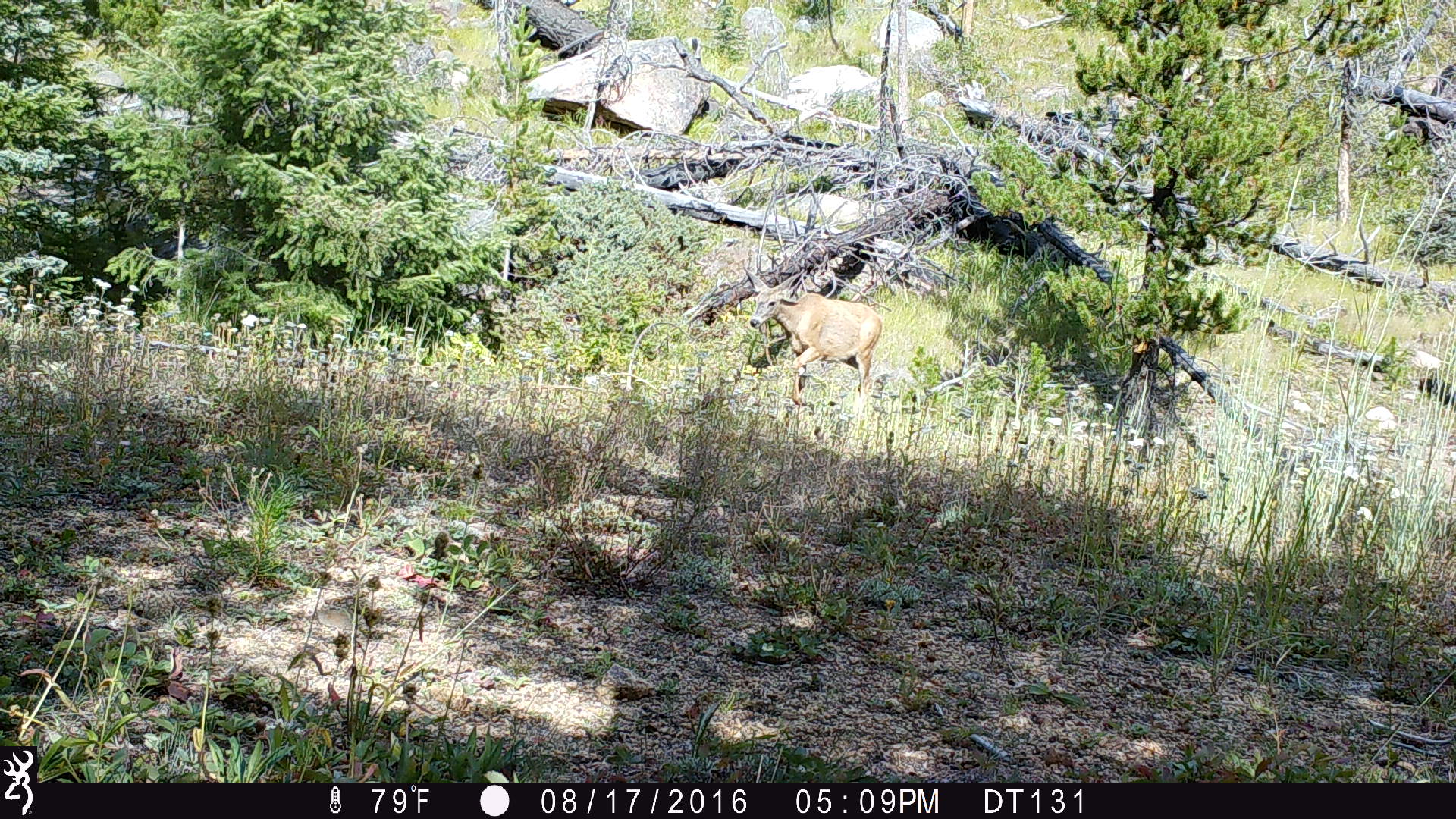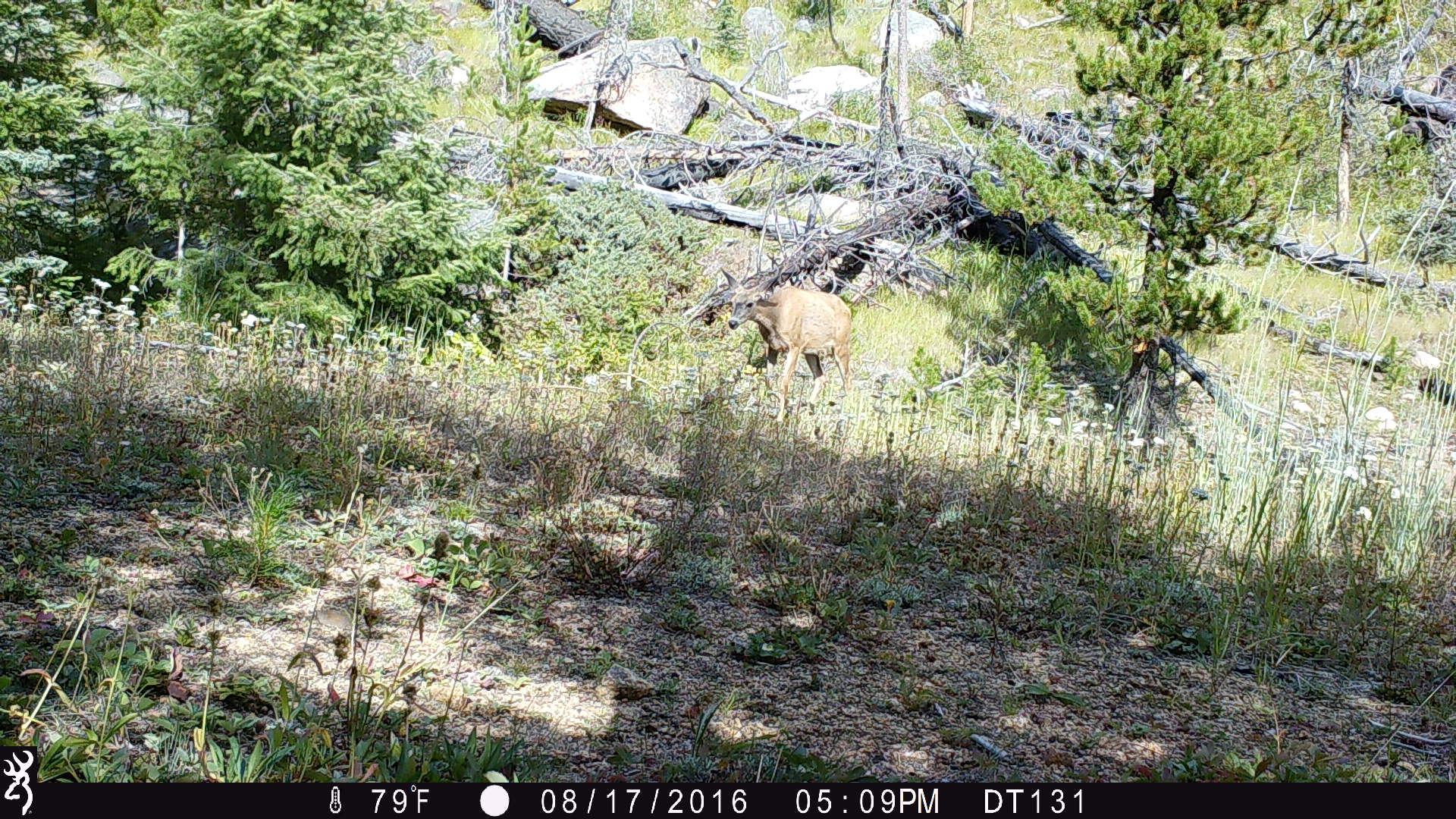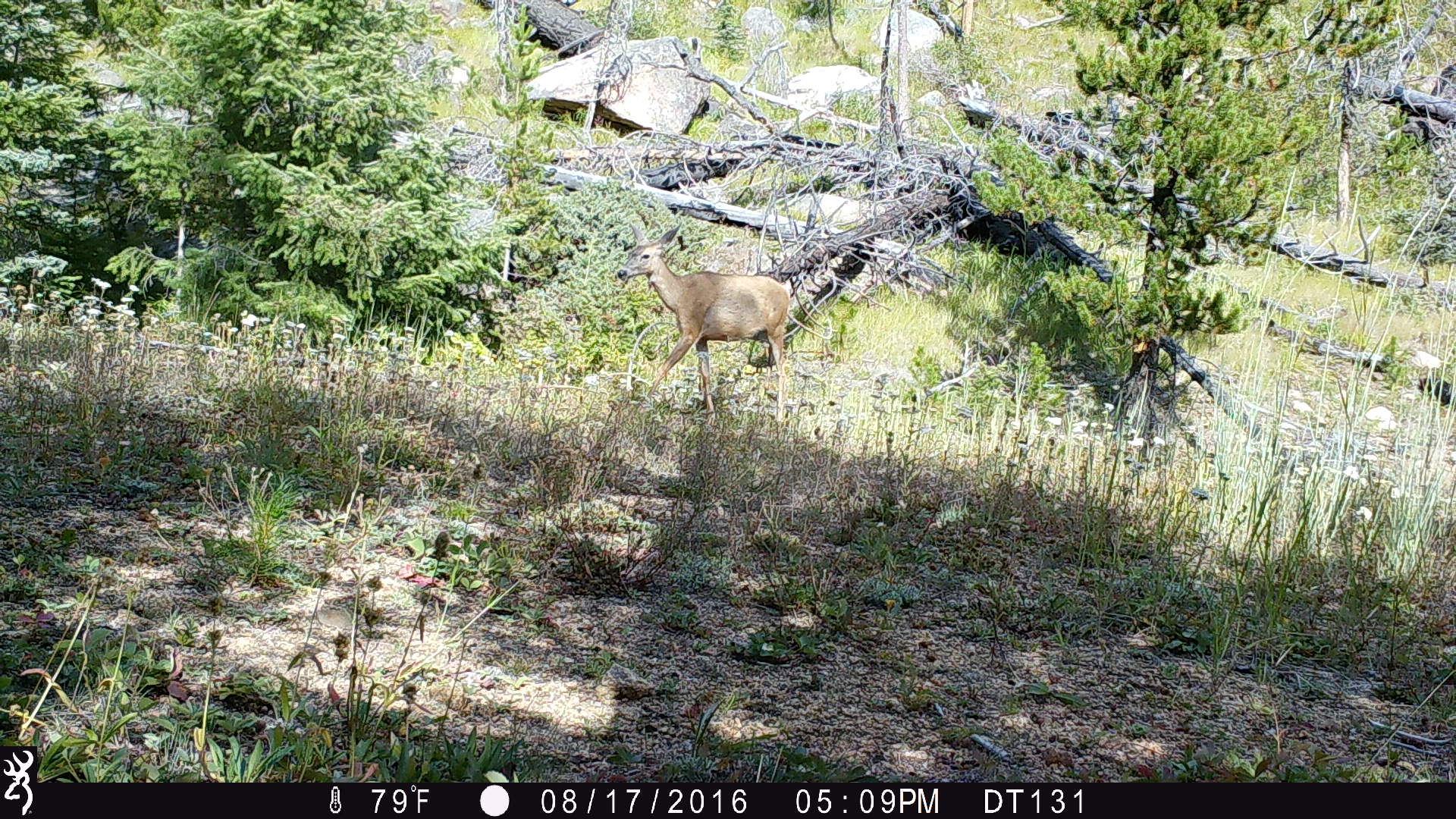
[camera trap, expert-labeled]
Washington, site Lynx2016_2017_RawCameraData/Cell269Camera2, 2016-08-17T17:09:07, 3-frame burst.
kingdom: Animalia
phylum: Chordata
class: Mammalia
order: Artiodactyla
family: Cervidae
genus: Odocoileus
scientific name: Odocoileus hemionus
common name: mule deer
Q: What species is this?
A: Odocoileus hemionus (mule deer).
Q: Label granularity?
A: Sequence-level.